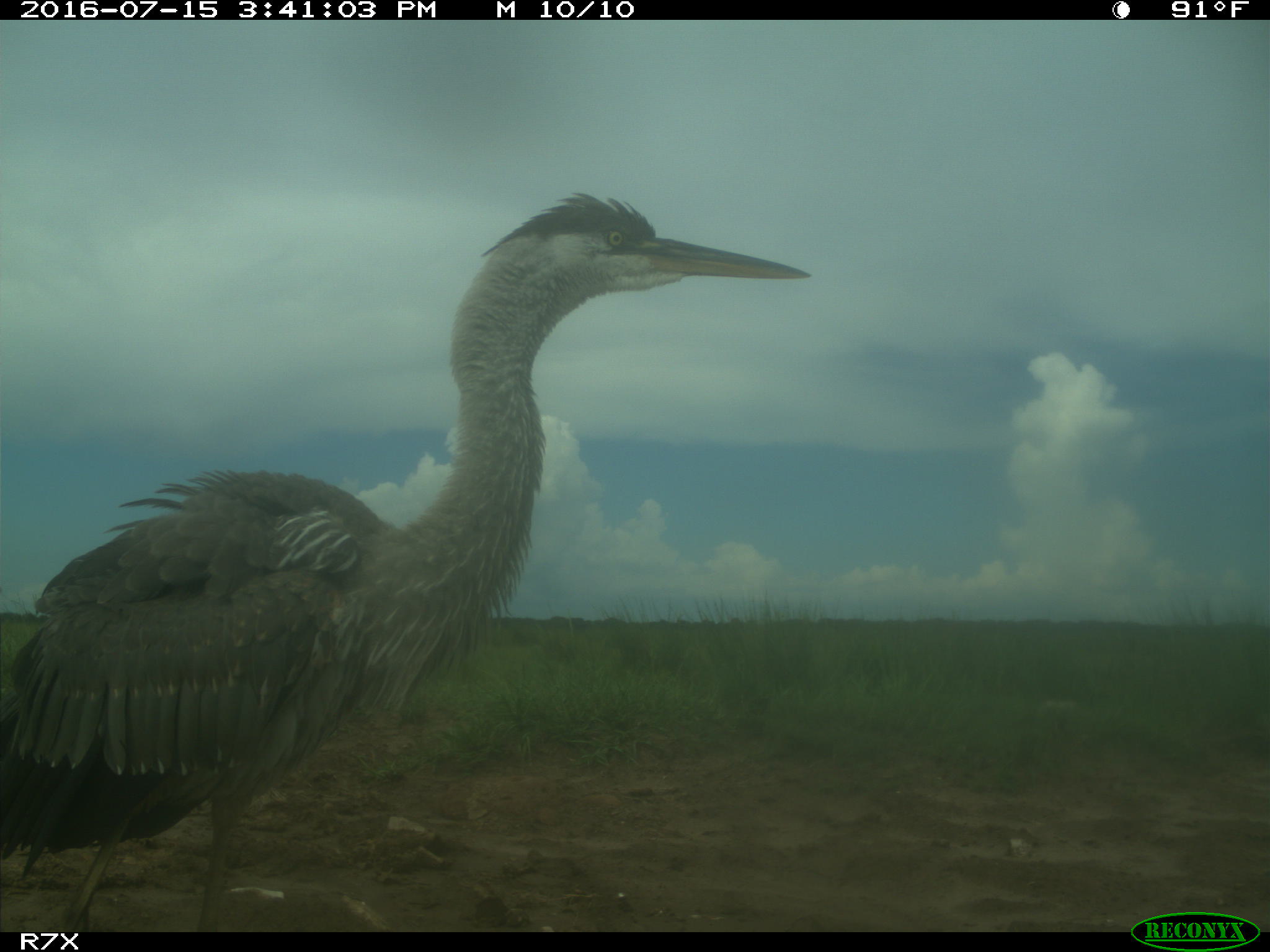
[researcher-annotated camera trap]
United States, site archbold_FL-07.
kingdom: Animalia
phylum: Chordata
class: Aves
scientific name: Aves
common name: birds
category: unidentified bird